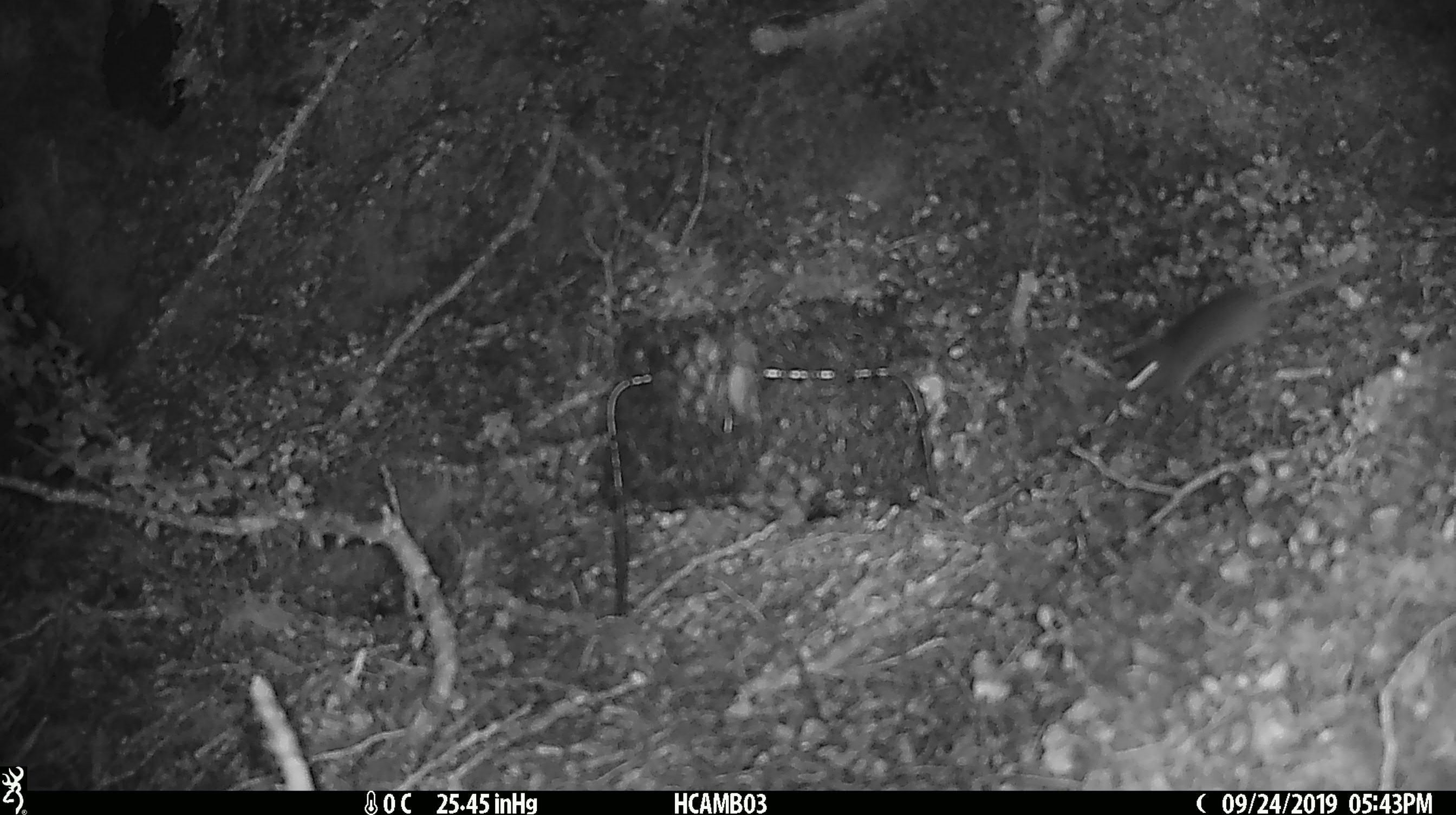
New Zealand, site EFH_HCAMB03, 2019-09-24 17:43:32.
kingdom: Animalia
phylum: Chordata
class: Mammalia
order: Rodentia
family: Muridae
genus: Mus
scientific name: Mus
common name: mouse